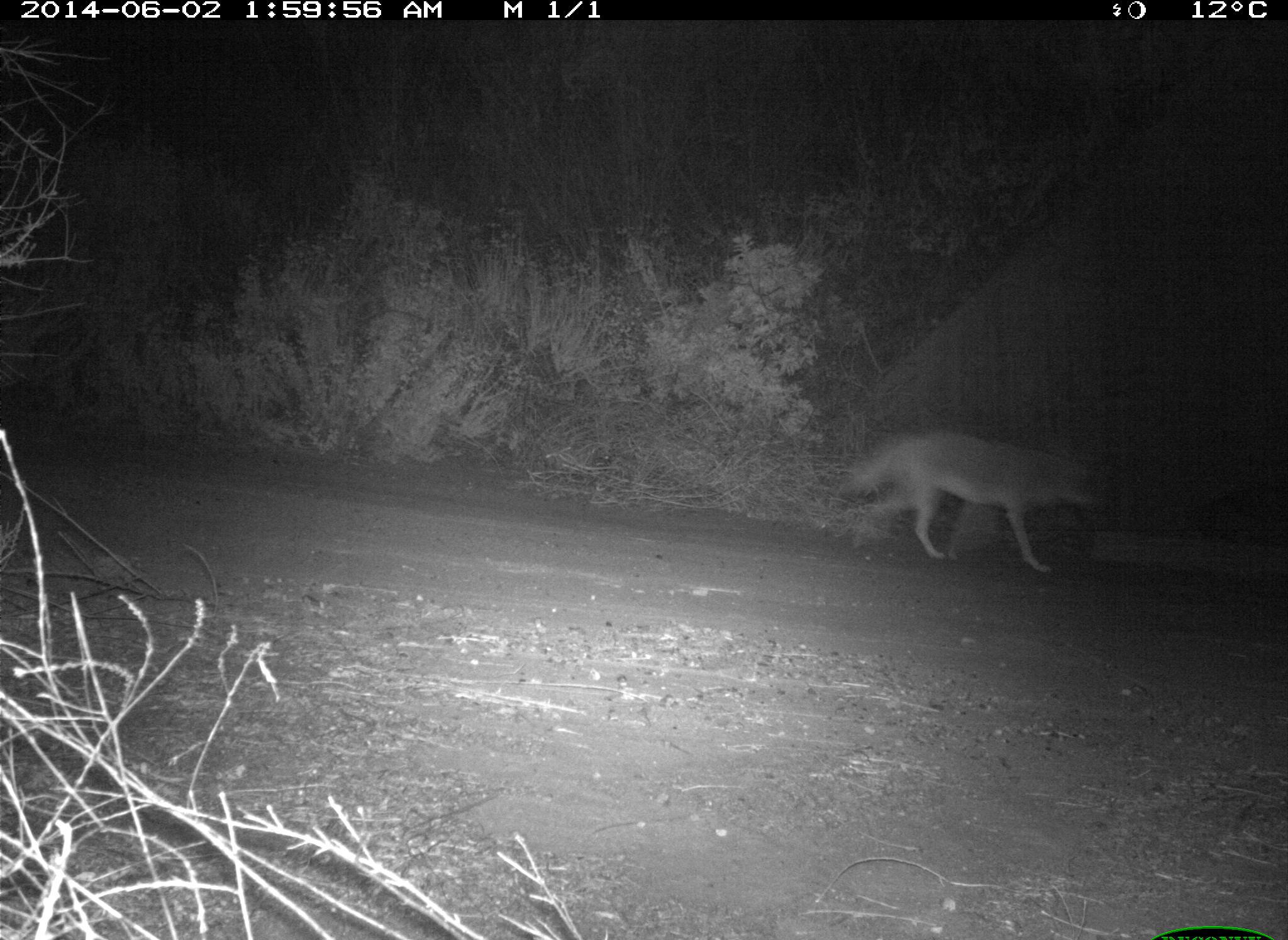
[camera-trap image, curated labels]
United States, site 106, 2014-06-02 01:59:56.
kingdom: Animalia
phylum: Chordata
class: Mammalia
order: Carnivora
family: Canidae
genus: Canis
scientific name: Canis latrans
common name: coyote